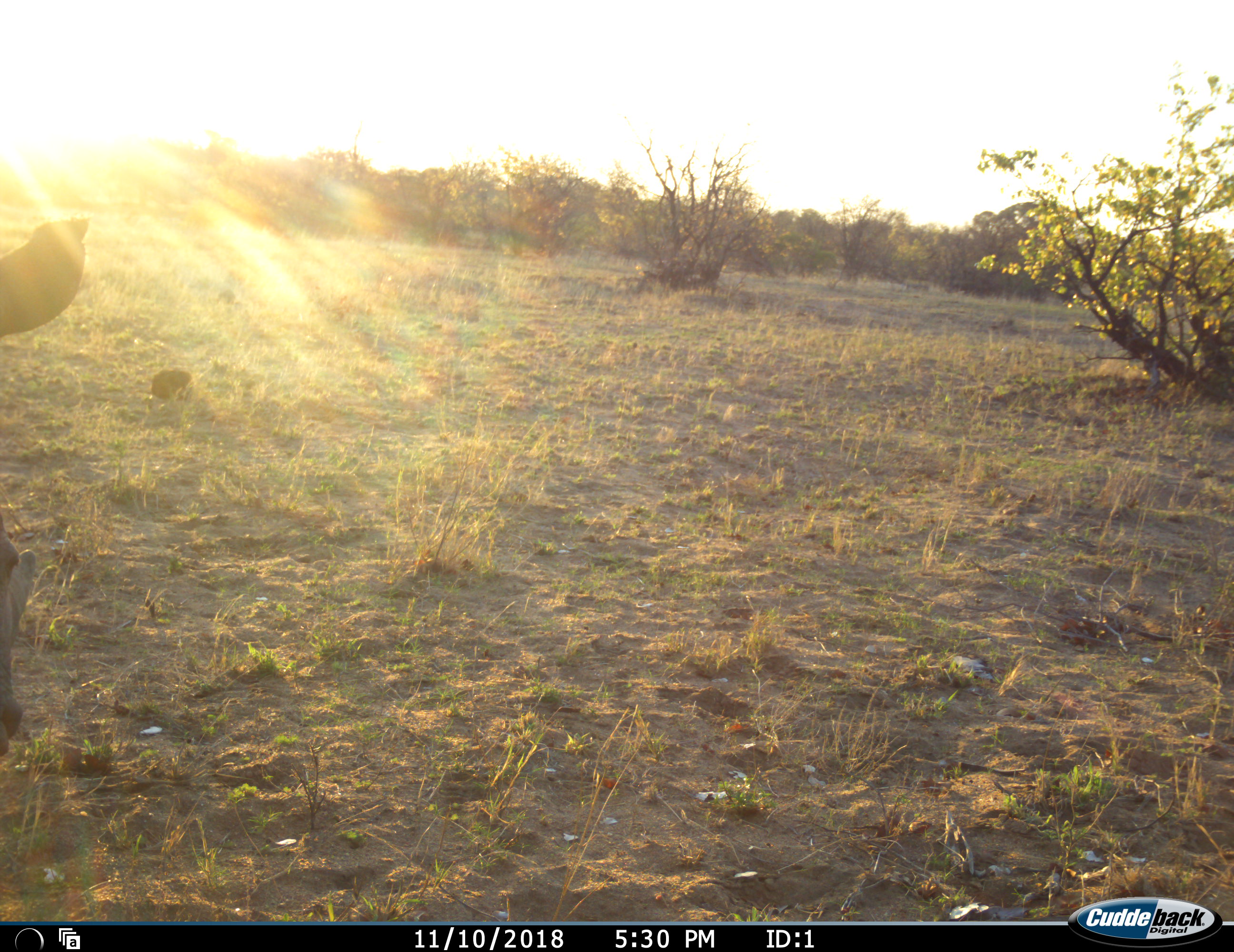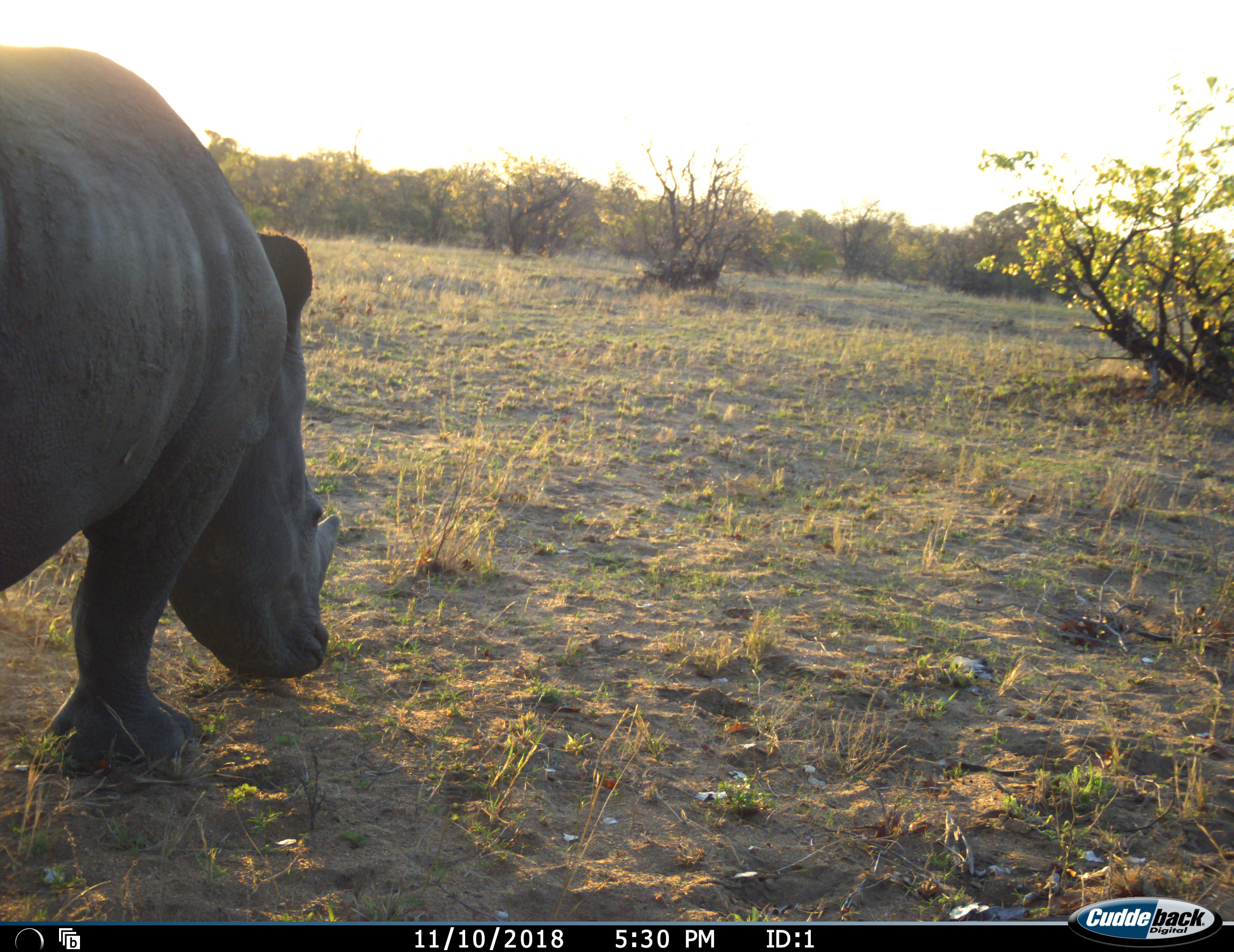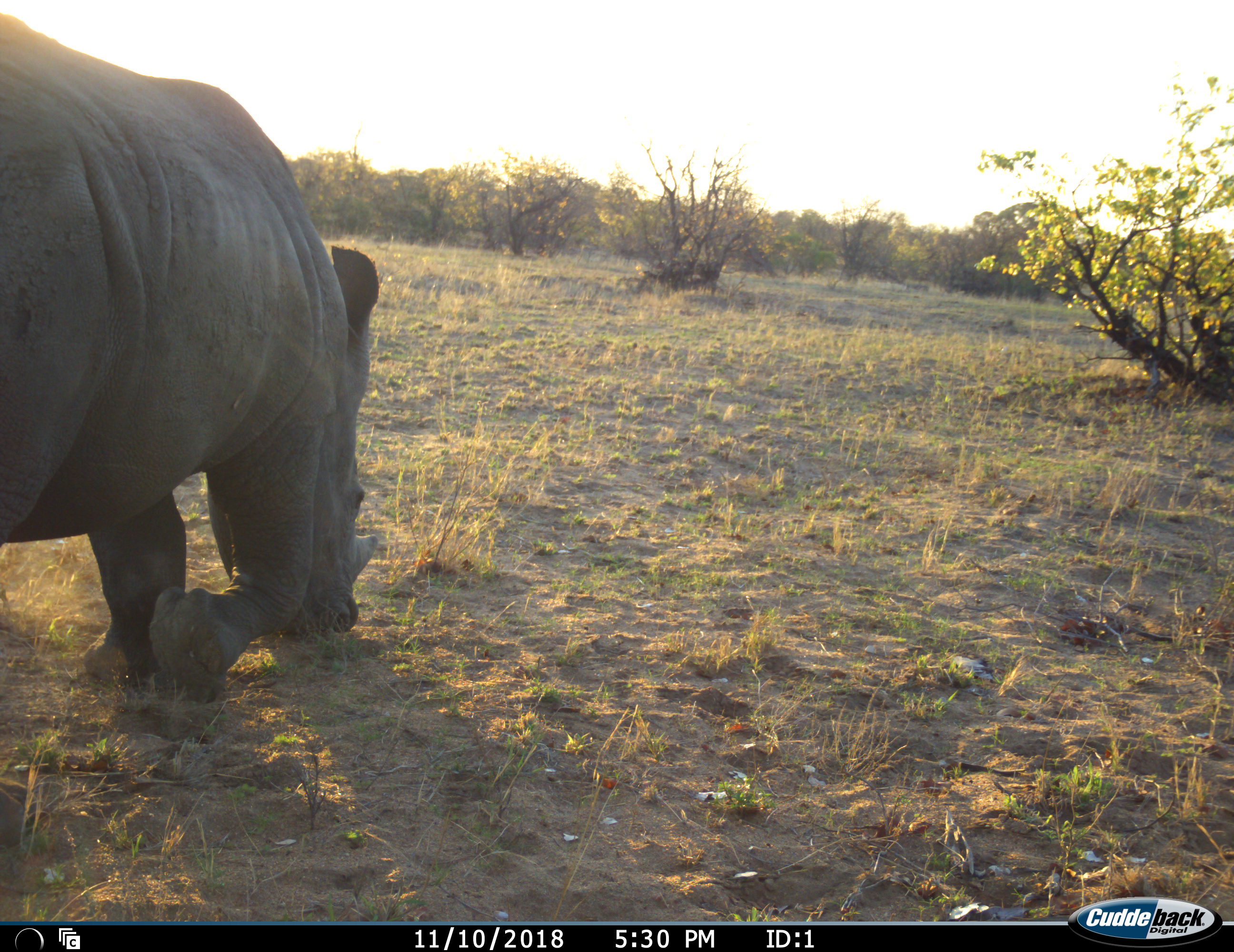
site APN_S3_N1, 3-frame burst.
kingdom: Animalia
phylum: Chordata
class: Mammalia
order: Perissodactyla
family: Rhinocerotidae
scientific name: Rhinocerotidae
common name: unknown rhinoceros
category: rhinocerosunknown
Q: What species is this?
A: Rhinocerosunknown (unknown rhinoceros) (Rhinocerotidae).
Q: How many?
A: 1.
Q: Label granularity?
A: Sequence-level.